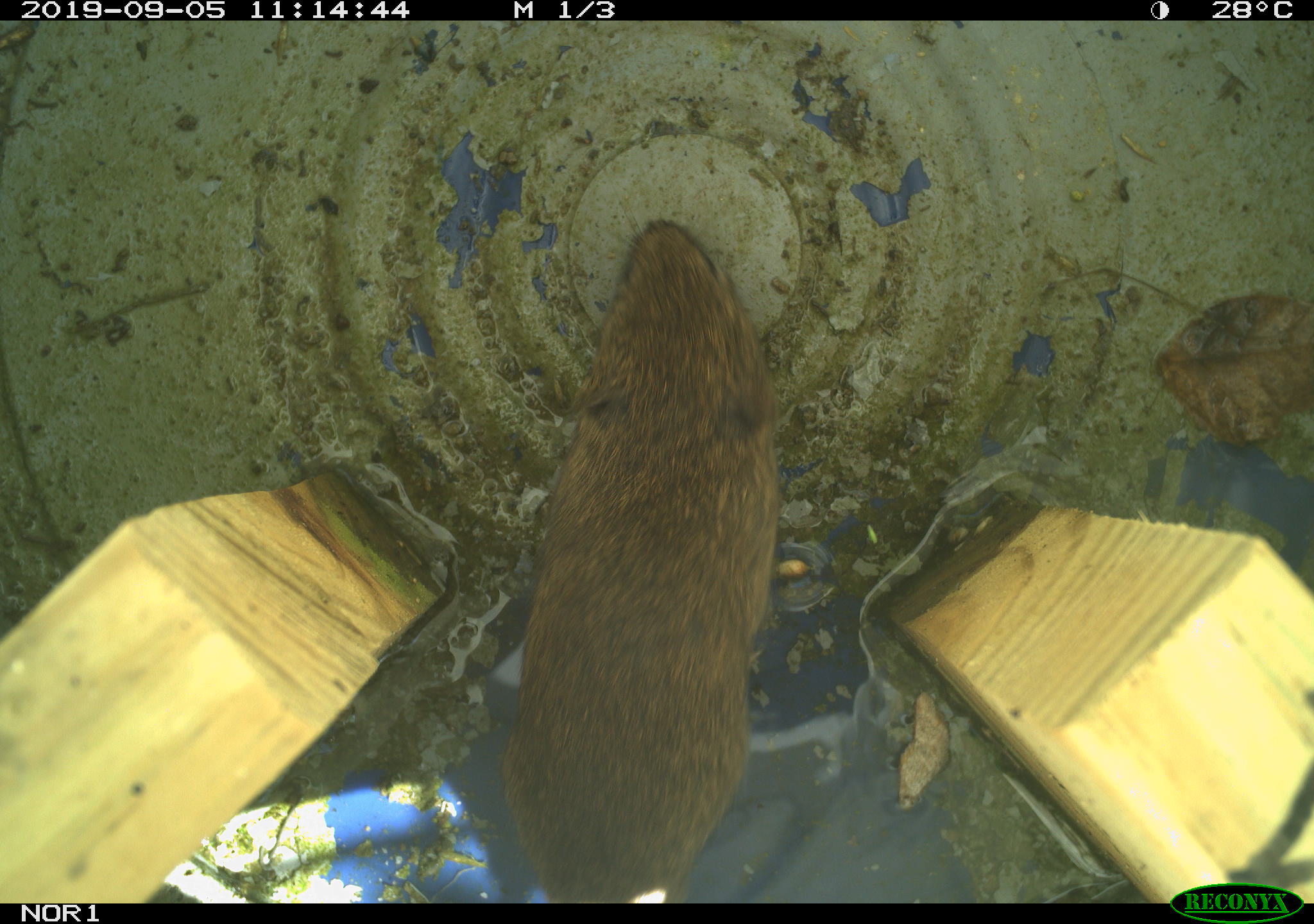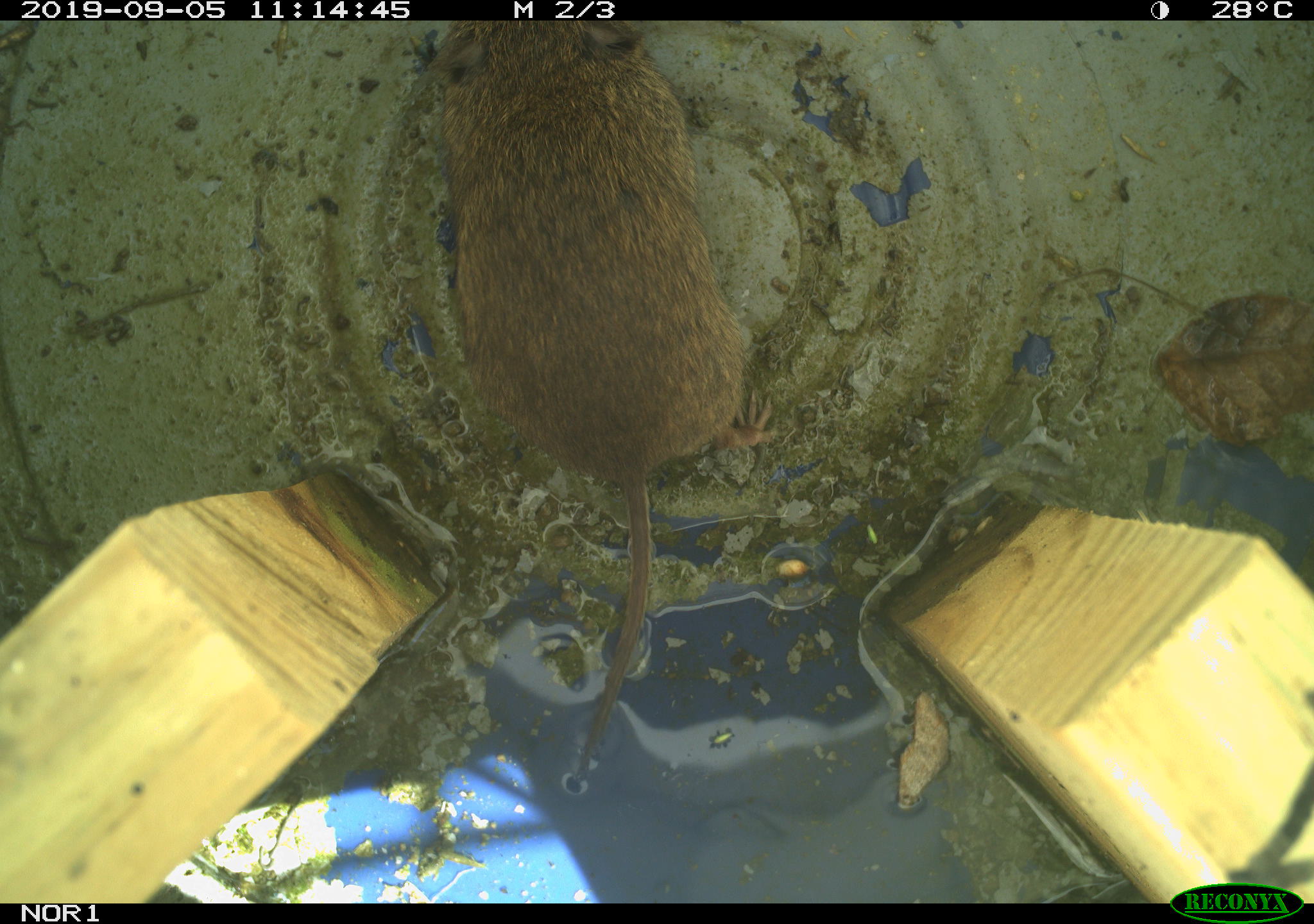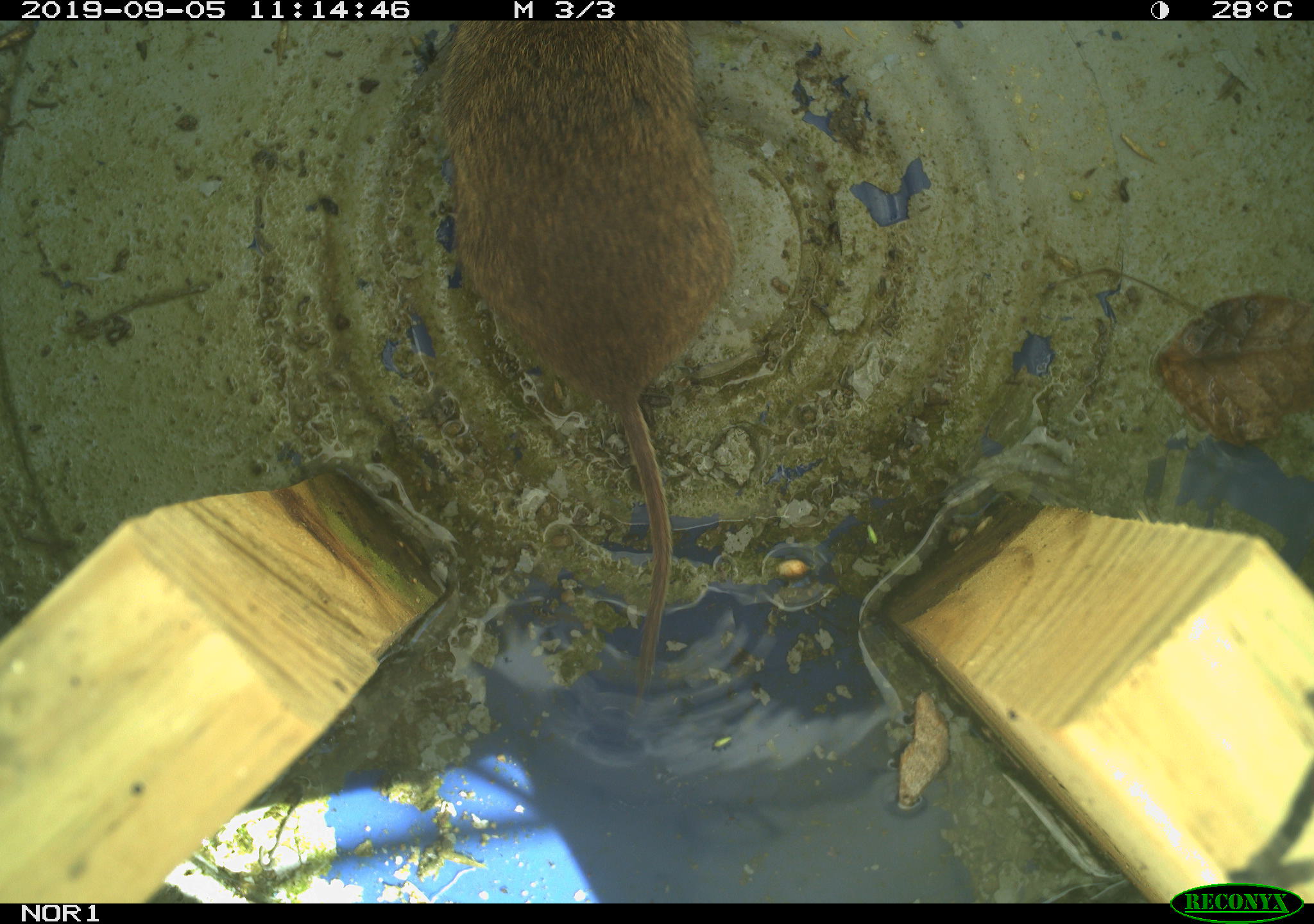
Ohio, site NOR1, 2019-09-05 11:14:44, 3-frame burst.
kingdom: Animalia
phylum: Chordata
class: Mammalia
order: Rodentia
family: Cricetidae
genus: Microtus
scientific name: Microtus pennsylvanicus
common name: meadow vole